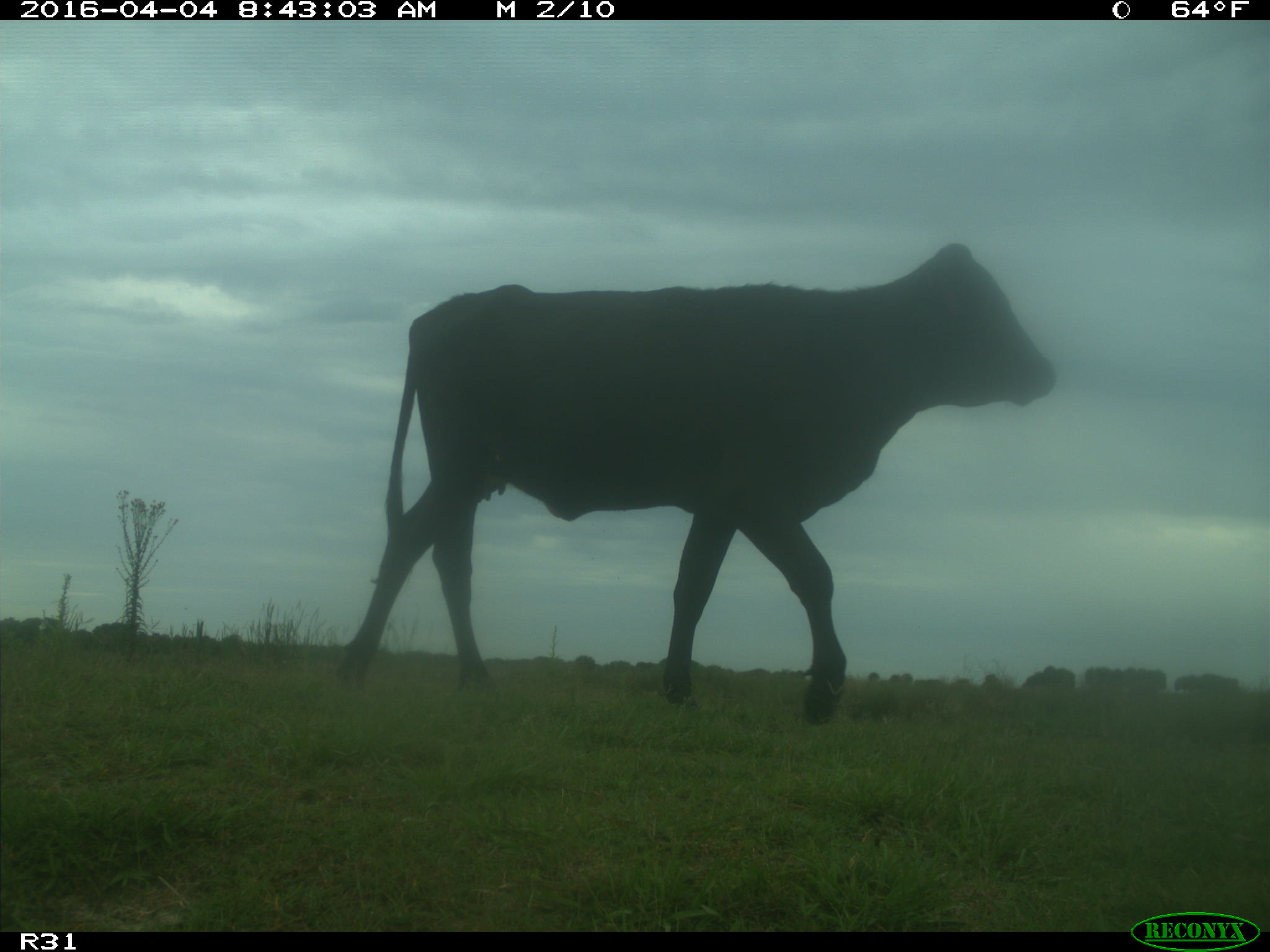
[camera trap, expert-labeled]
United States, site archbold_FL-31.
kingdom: Animalia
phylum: Chordata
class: Mammalia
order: Artiodactyla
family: Bovidae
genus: Bos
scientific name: Bos taurus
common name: domestic cow